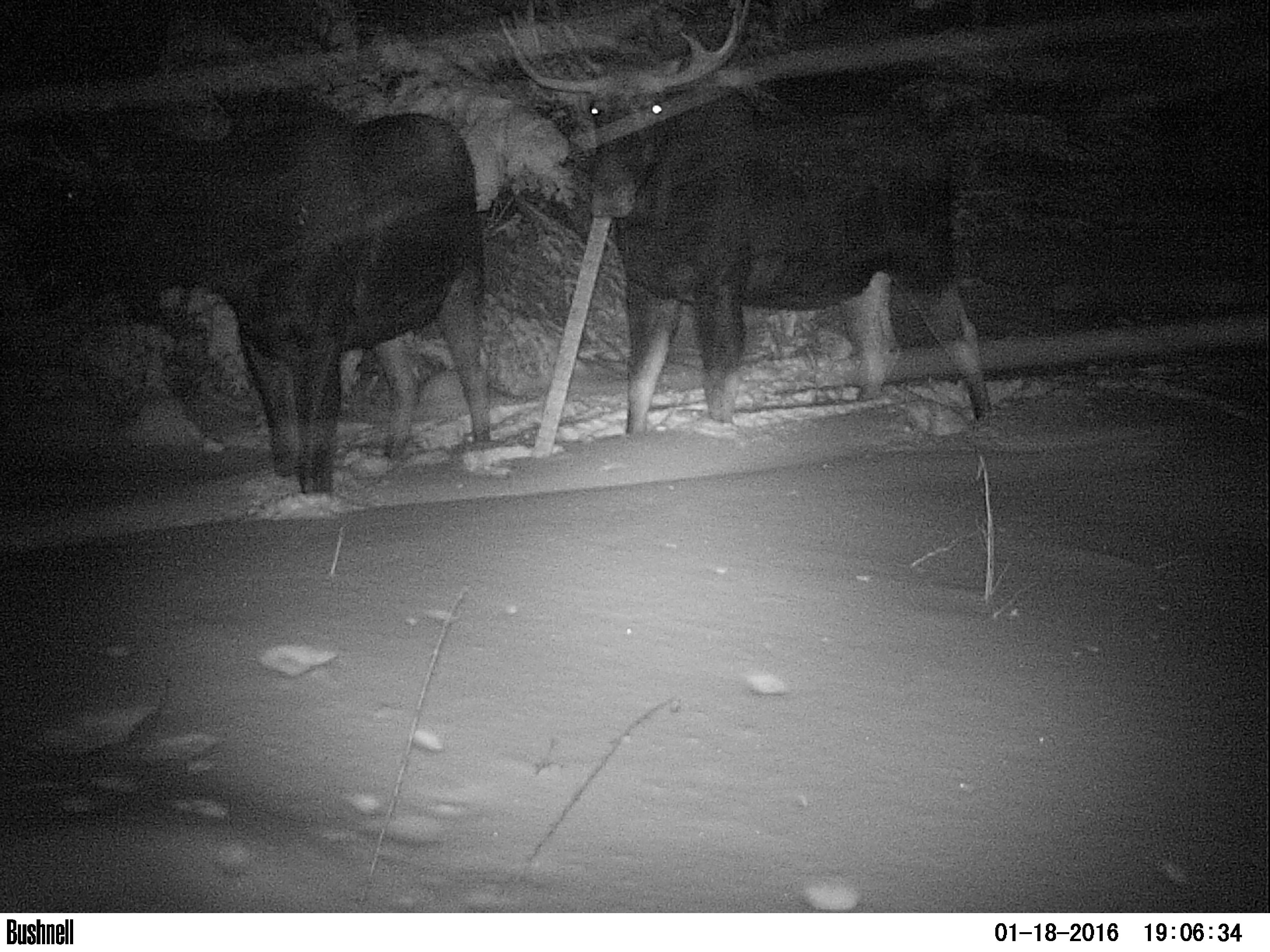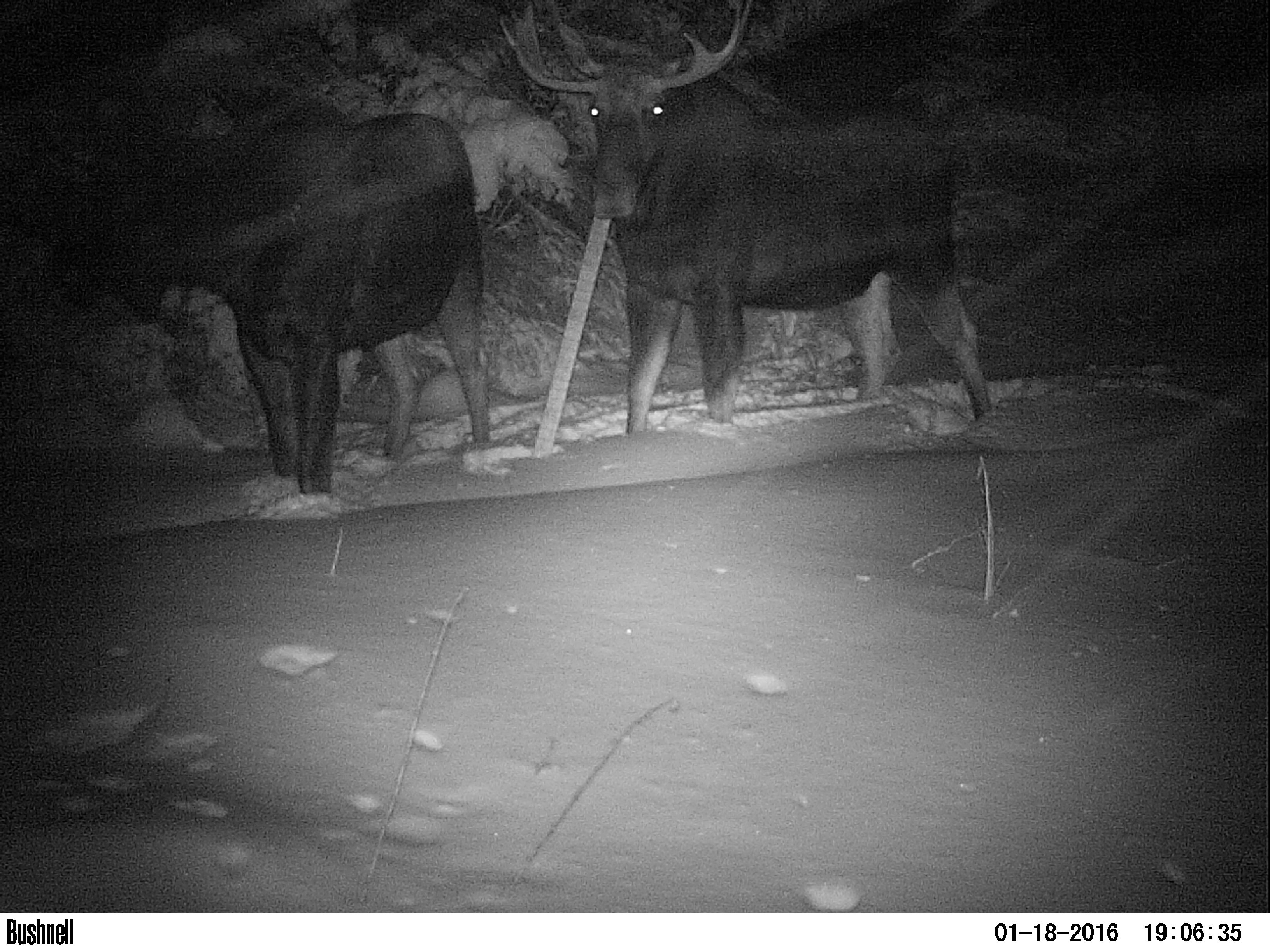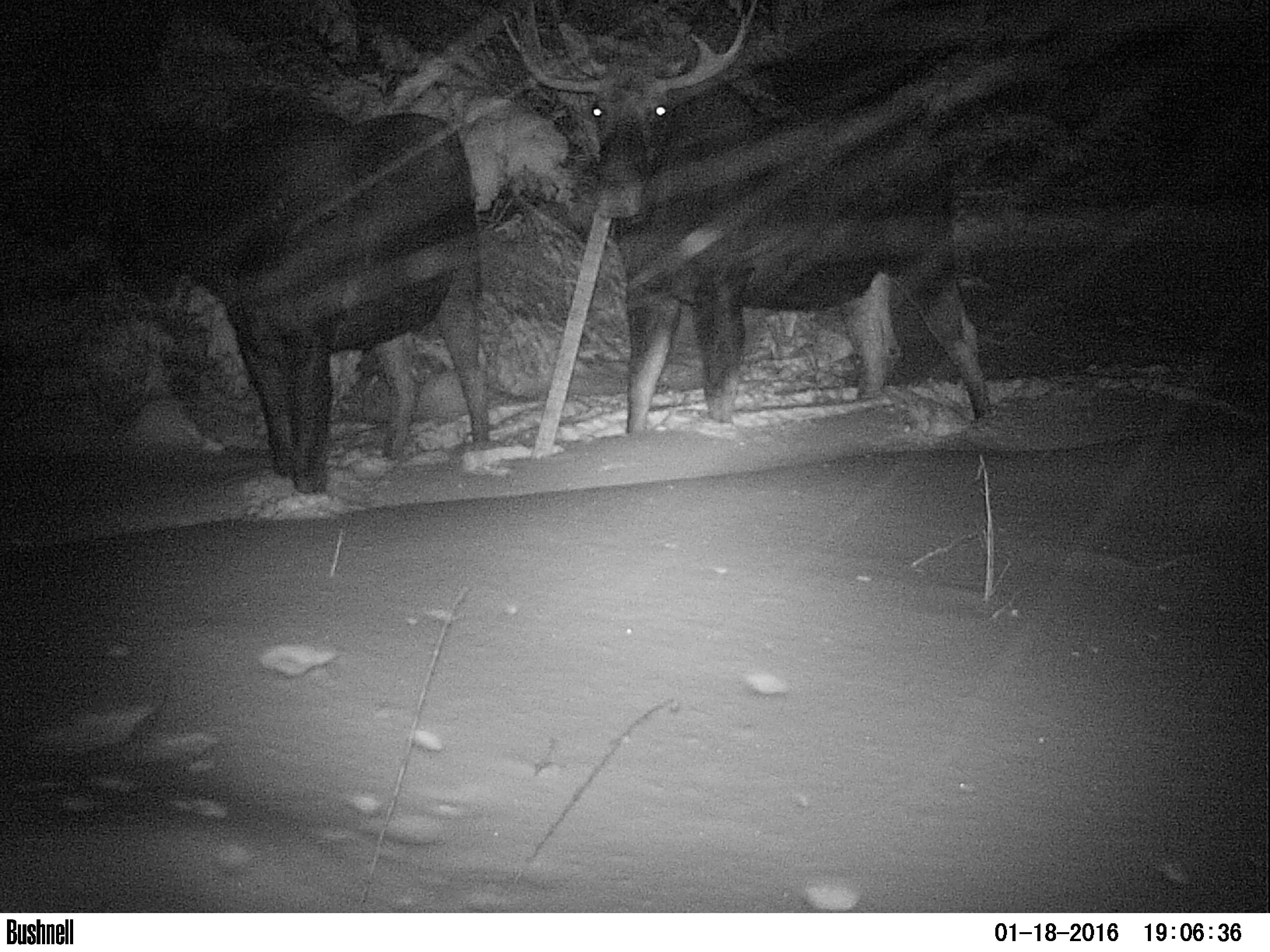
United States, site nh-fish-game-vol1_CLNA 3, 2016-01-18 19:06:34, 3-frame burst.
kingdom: Animalia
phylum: Chordata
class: Mammalia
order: Artiodactyla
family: Cervidae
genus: Alces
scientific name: Alces alces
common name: moose